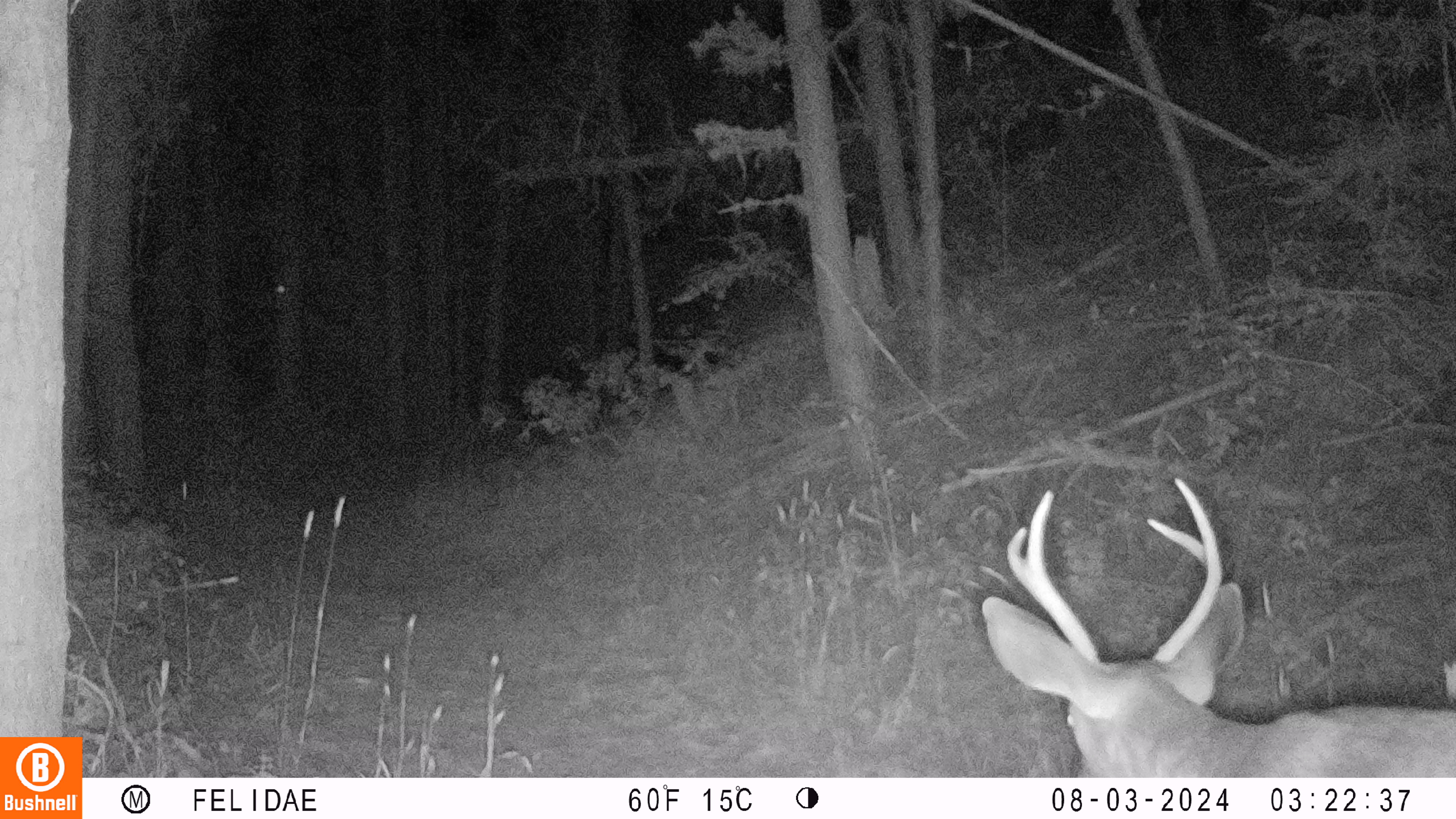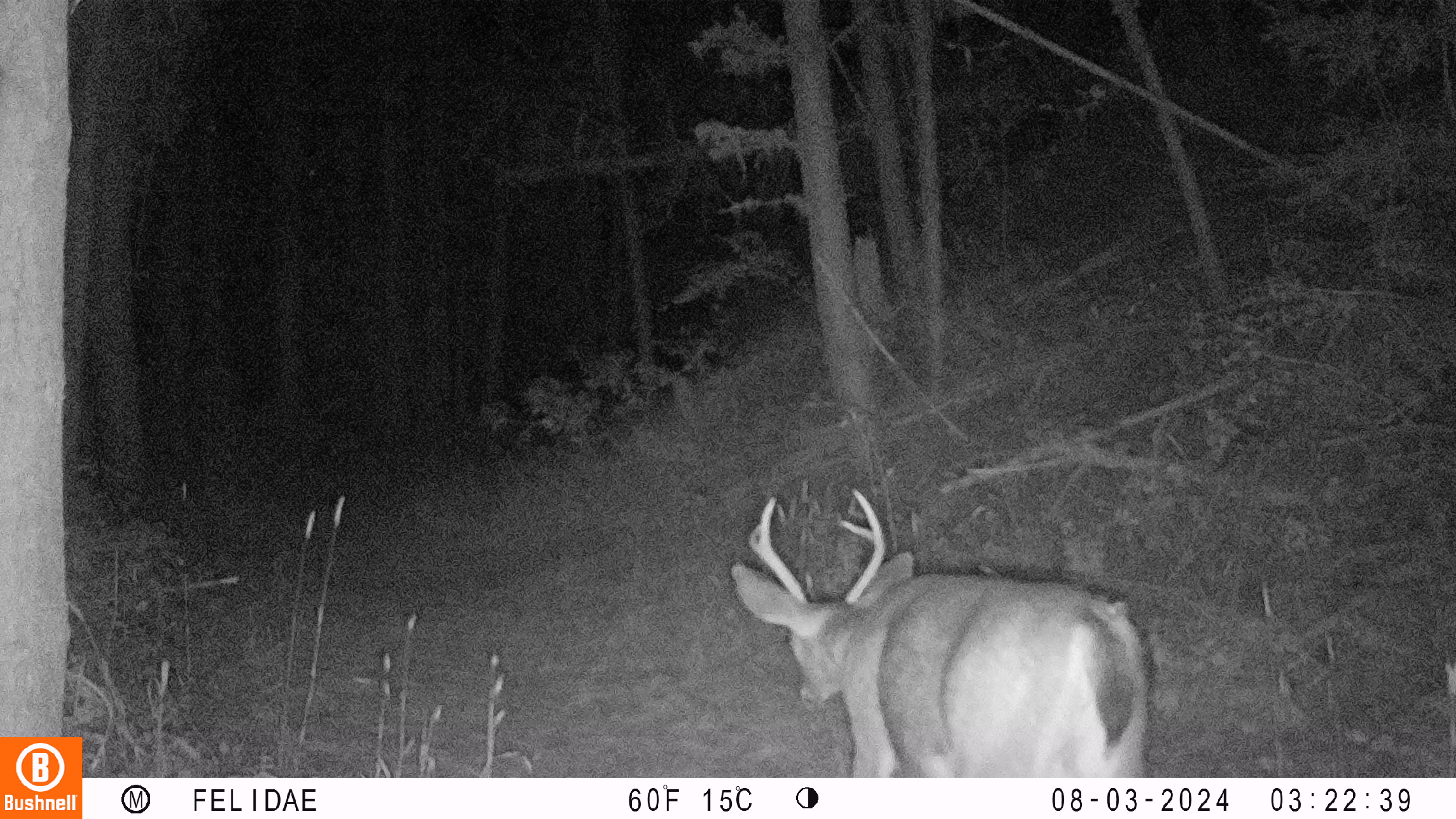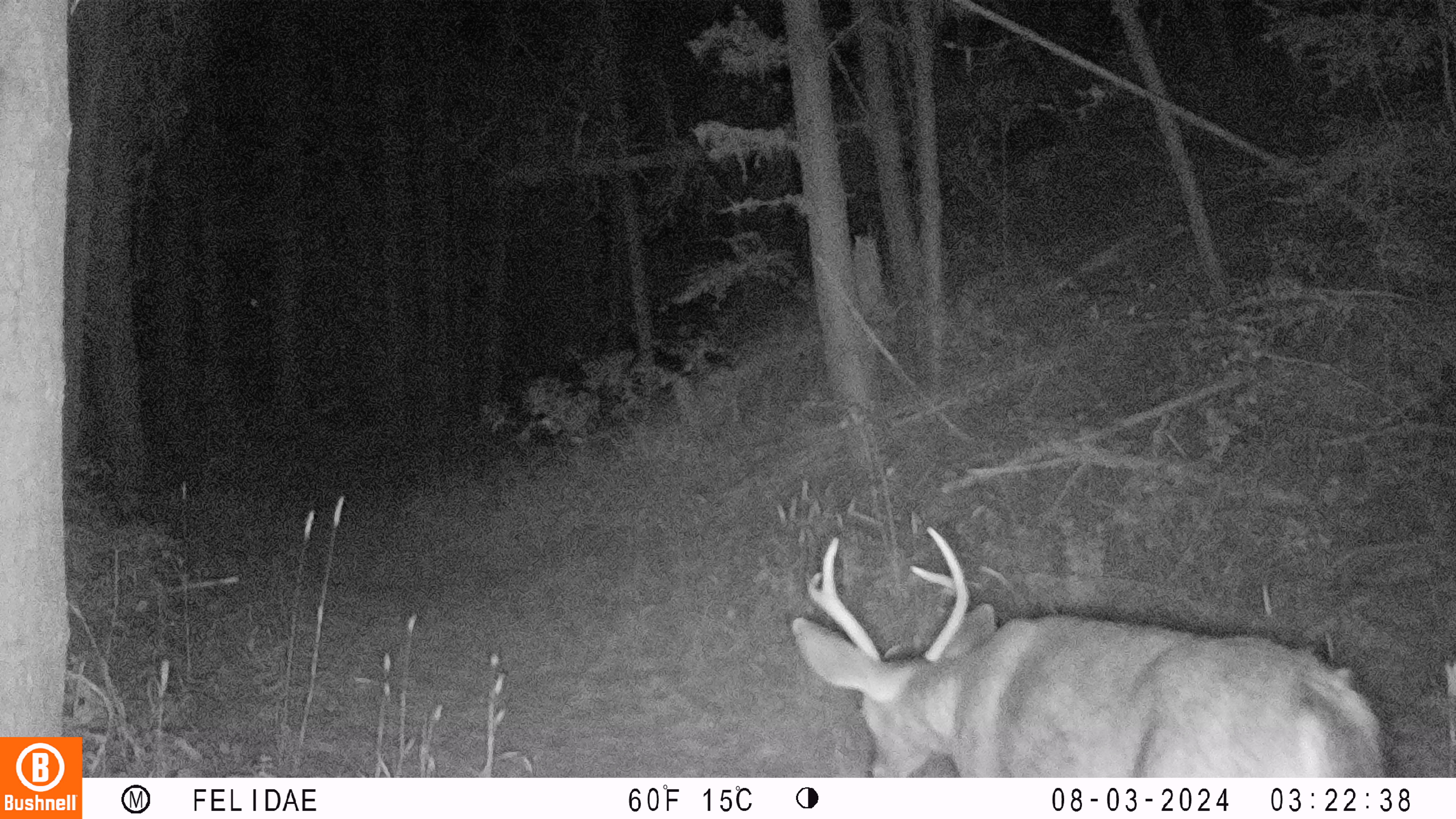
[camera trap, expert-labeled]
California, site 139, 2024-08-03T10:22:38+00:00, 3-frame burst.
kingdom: Animalia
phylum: Chordata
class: Mammalia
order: Artiodactyla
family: Cervidae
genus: Odocoileus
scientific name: Odocoileus hemionus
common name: mule deer